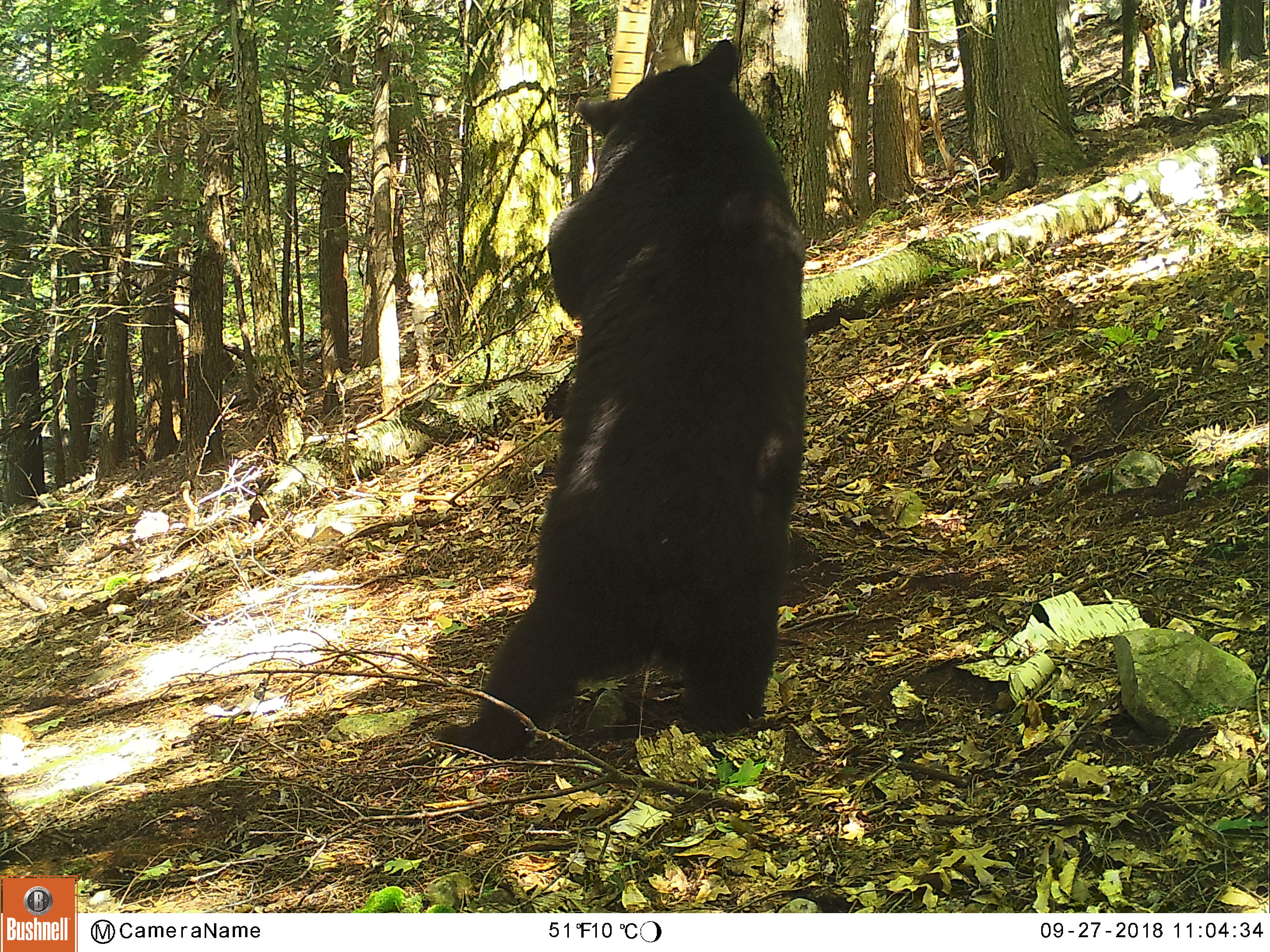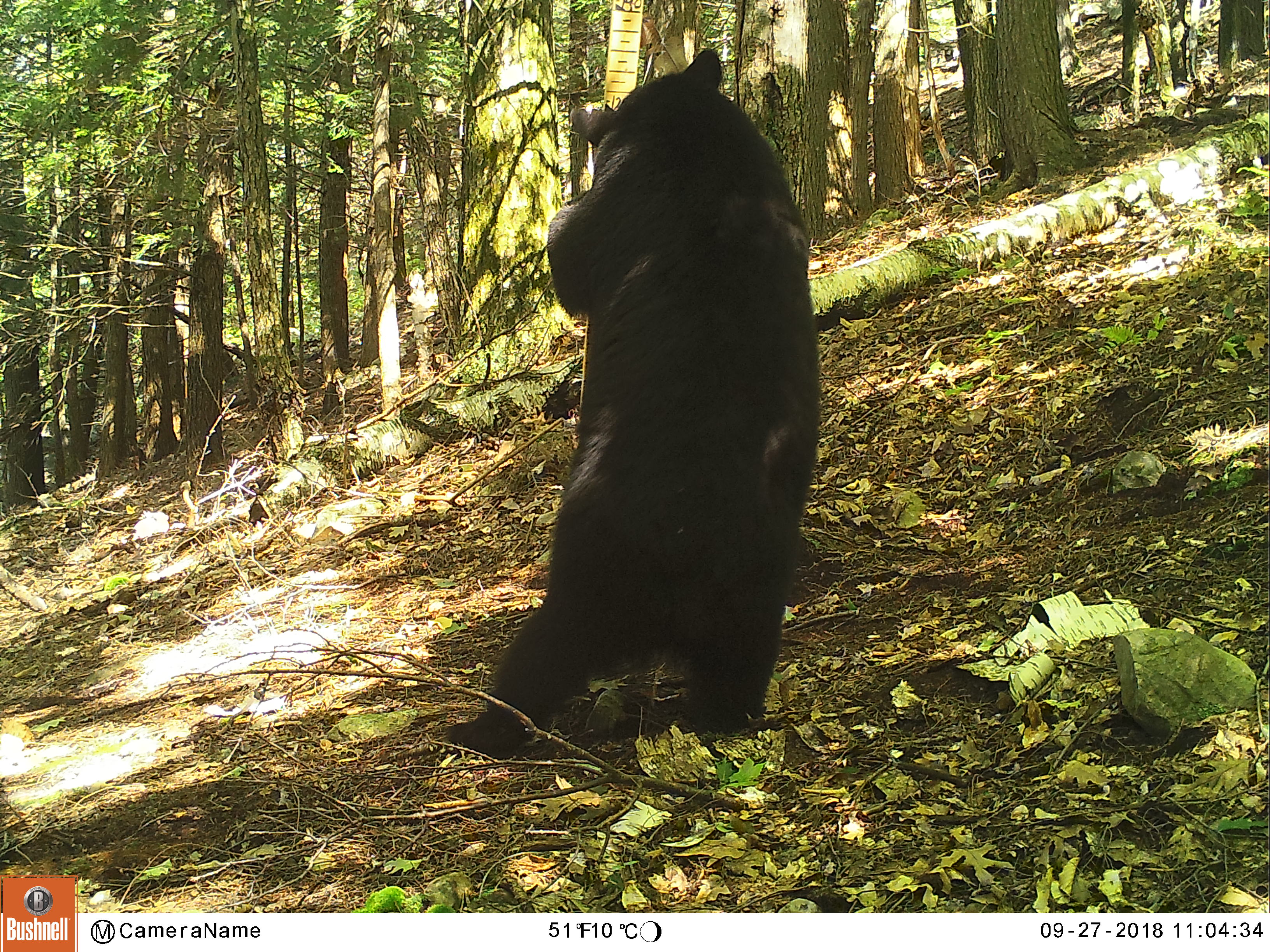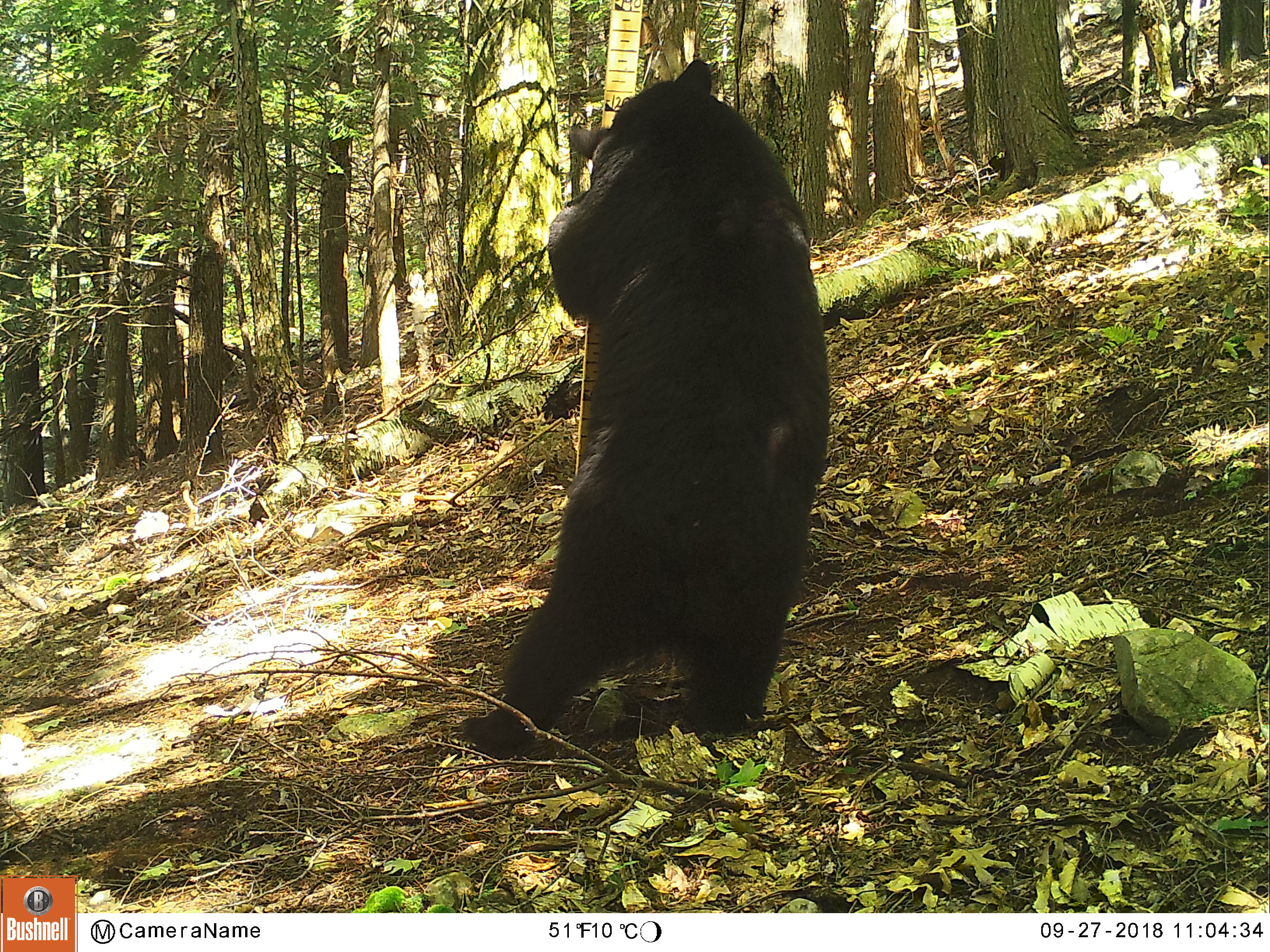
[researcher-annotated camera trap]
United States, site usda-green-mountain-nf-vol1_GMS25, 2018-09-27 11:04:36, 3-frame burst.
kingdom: Animalia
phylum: Chordata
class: Mammalia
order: Carnivora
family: Ursidae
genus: Ursus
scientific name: Ursus americanus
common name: black bear